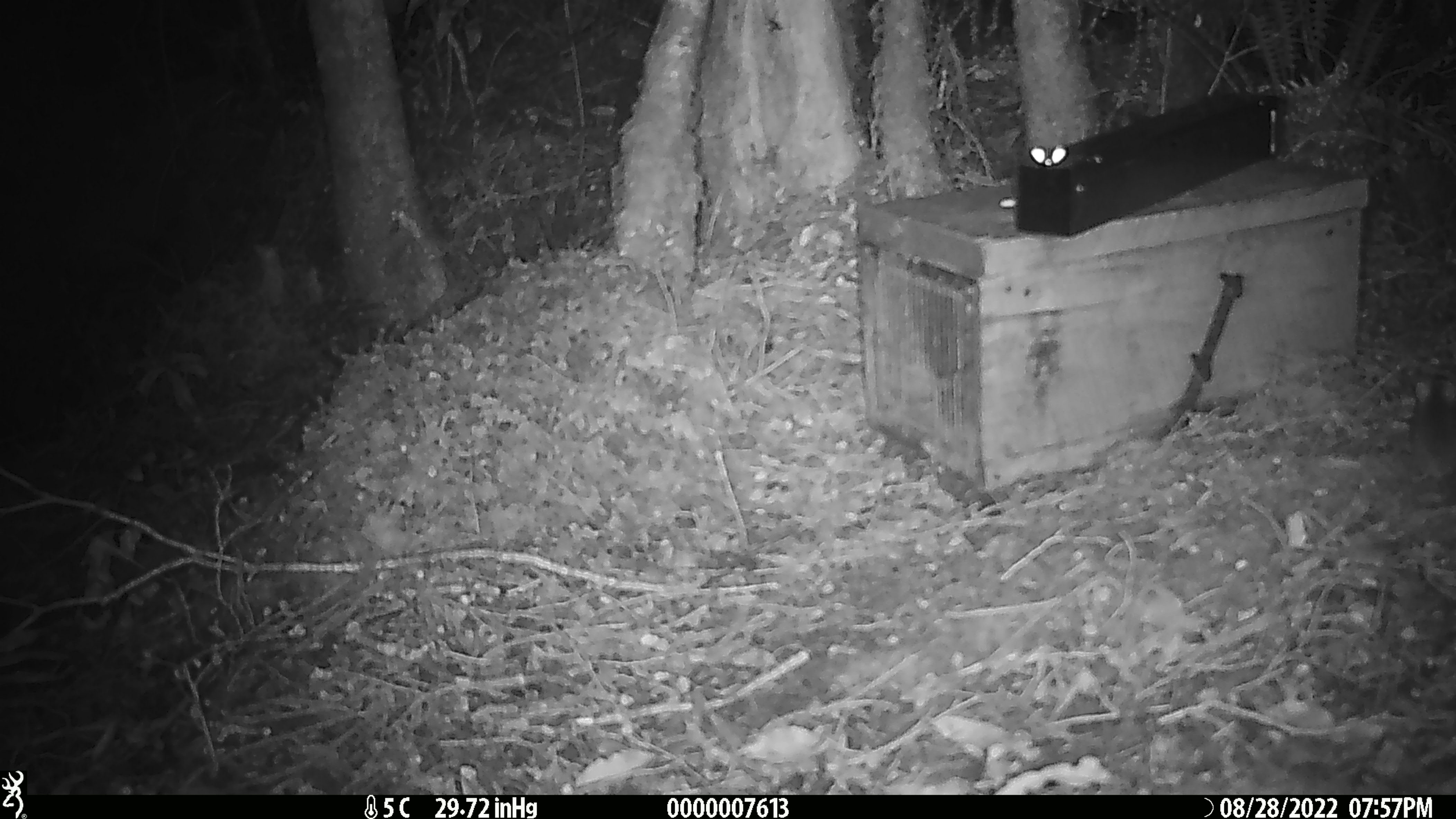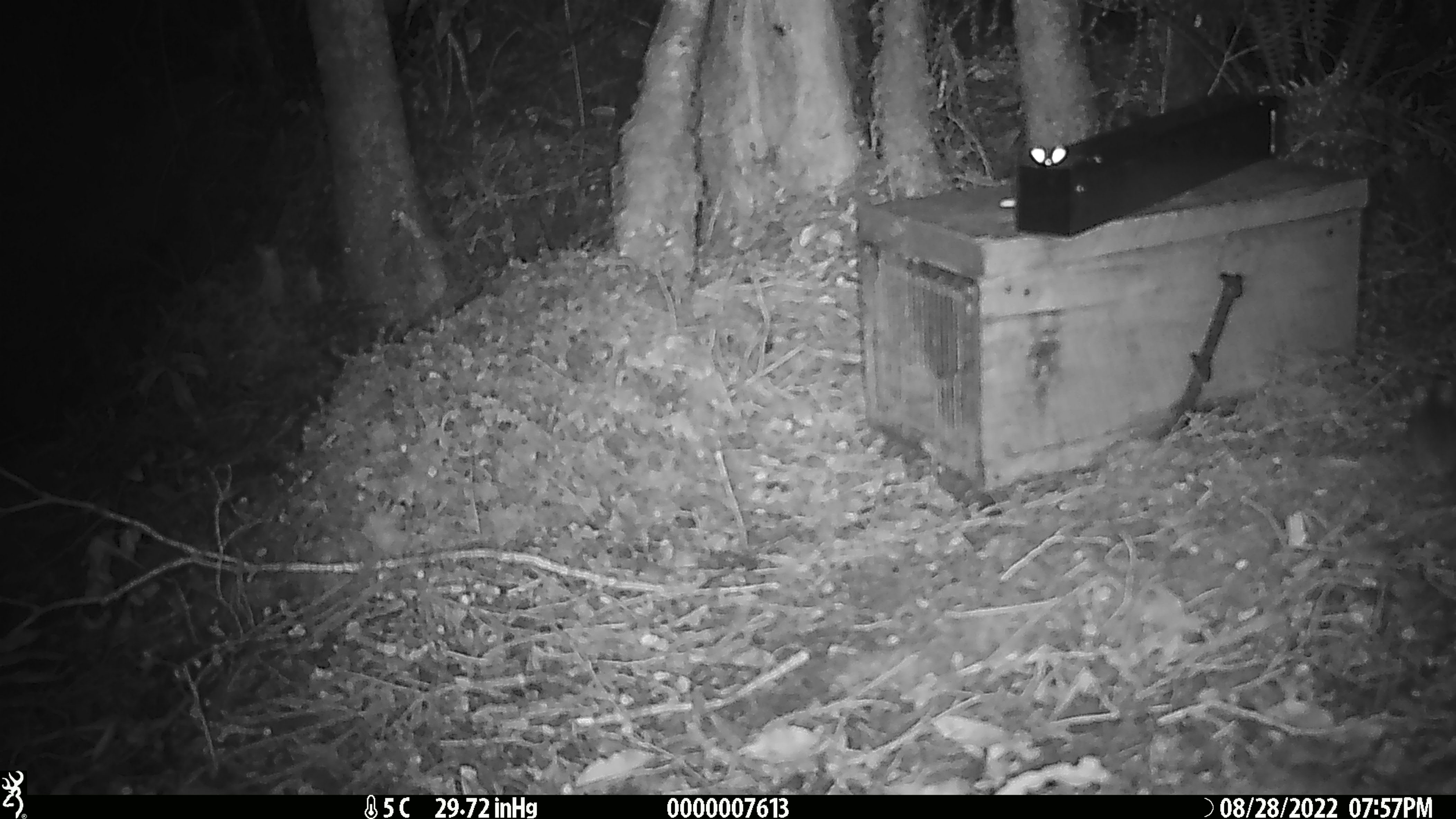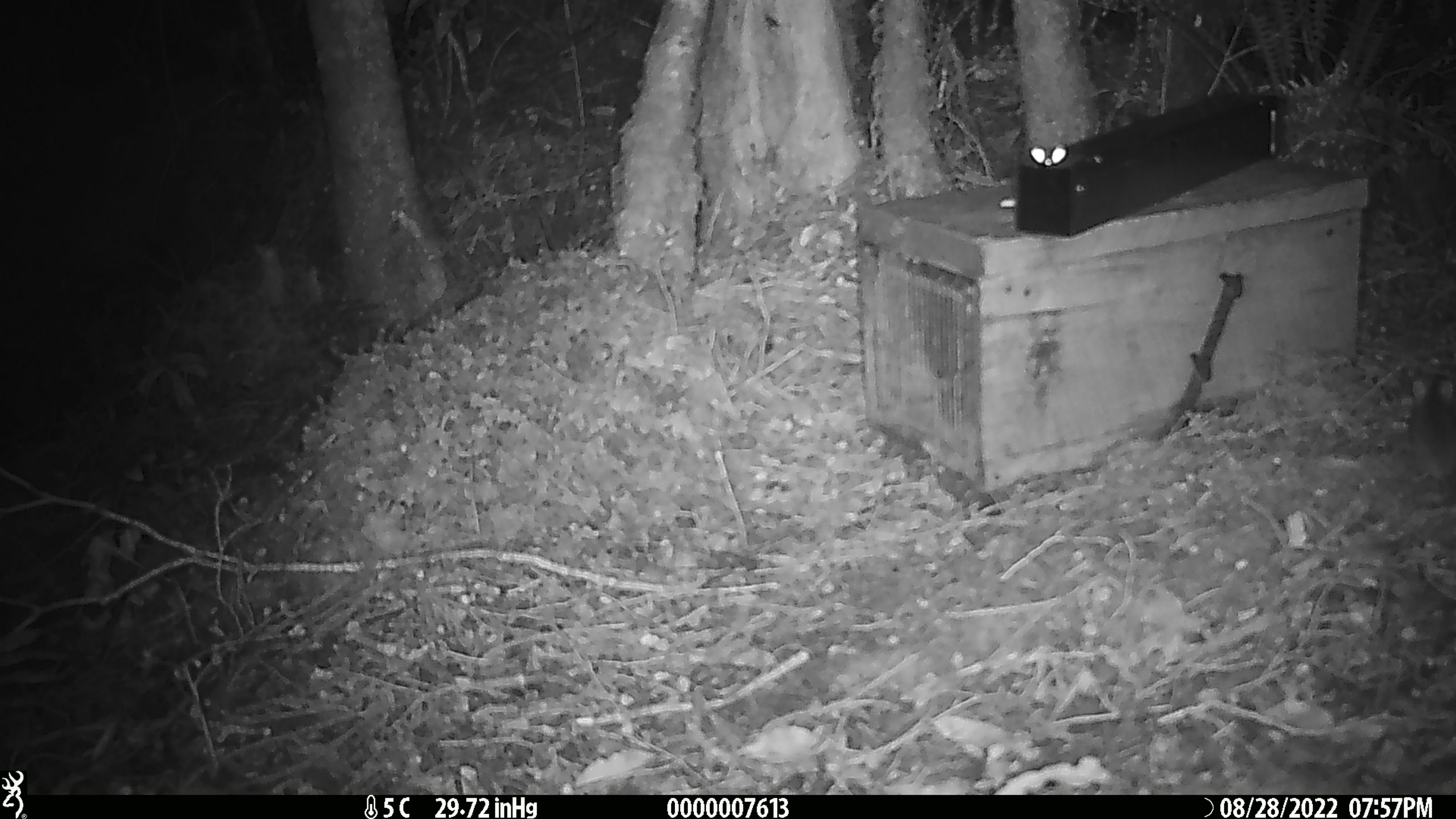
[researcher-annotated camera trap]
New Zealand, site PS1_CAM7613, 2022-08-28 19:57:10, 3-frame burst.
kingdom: Animalia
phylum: Chordata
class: Mammalia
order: Rodentia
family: Muridae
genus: Mus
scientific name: Mus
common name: mouse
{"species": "mouse (Mus)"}